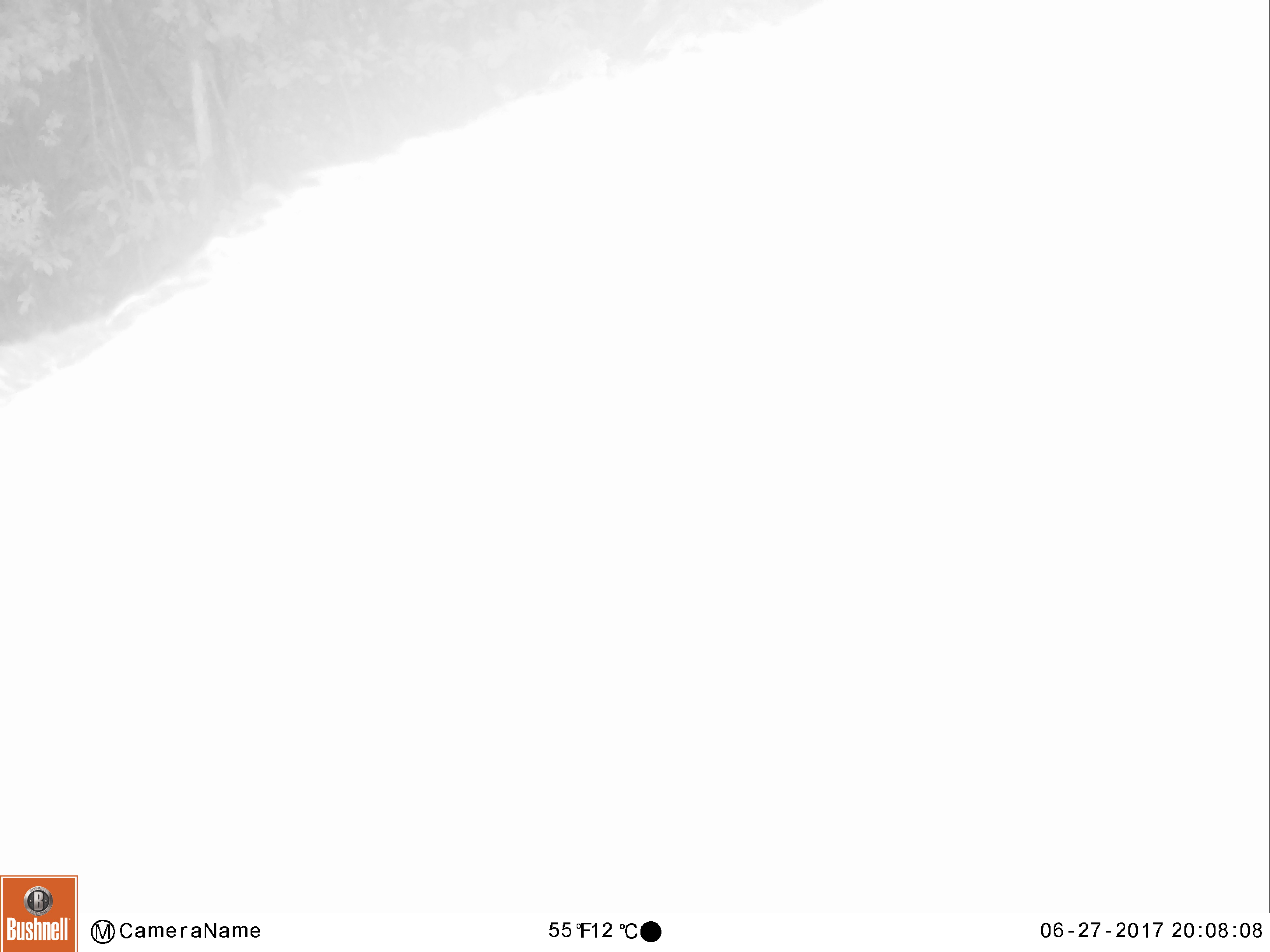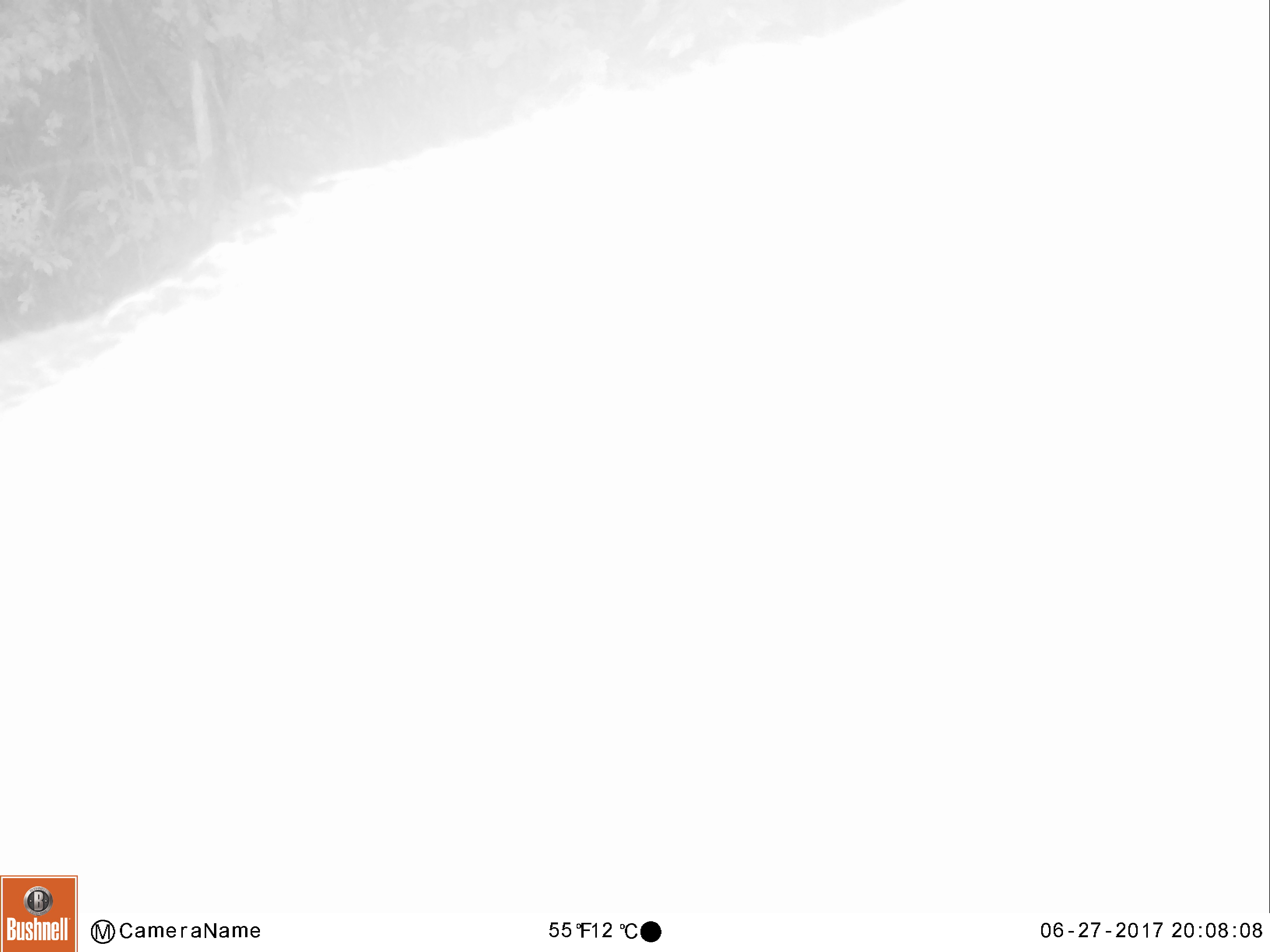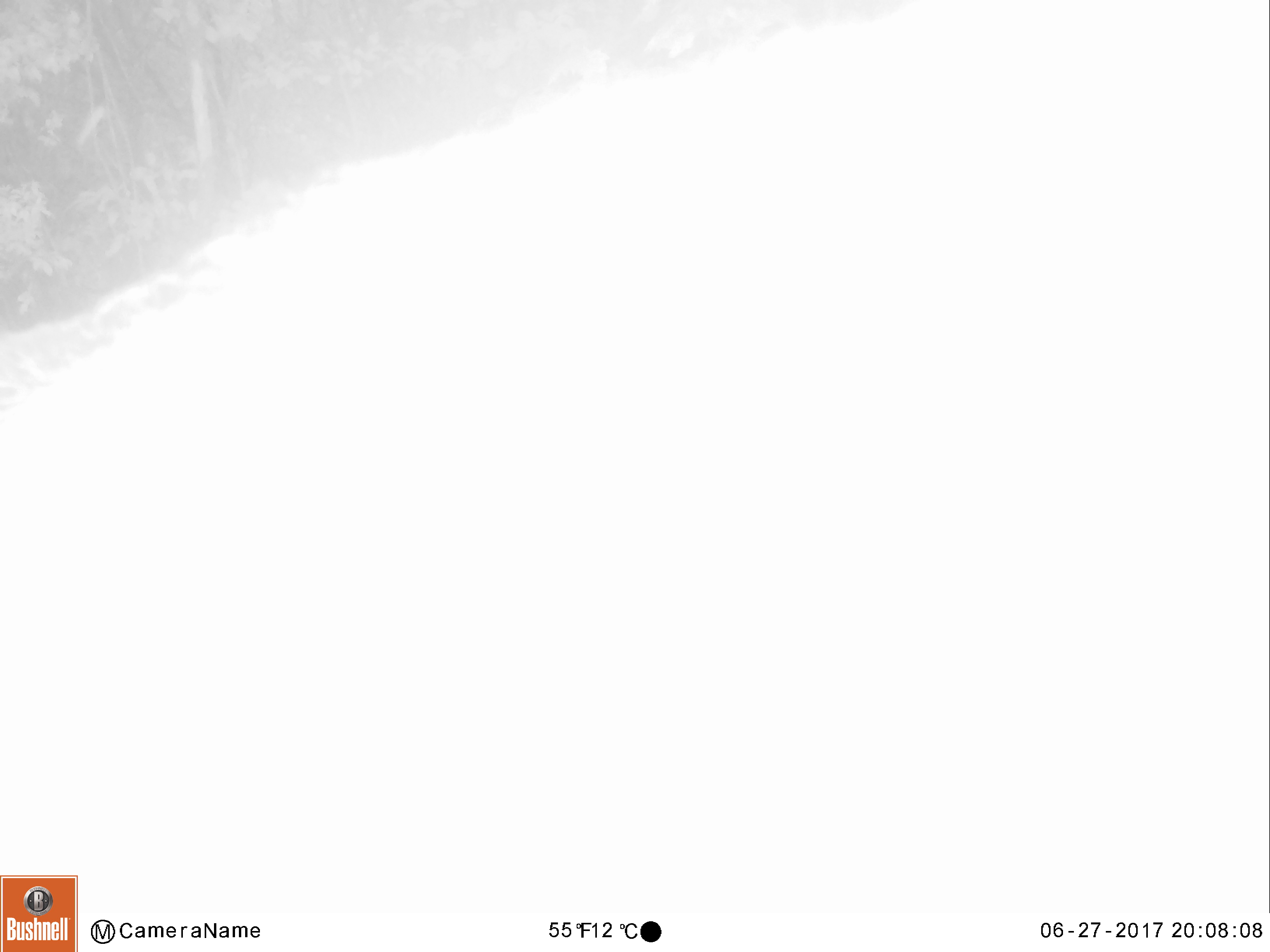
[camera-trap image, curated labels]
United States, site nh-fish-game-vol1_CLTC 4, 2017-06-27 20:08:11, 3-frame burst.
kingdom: Animalia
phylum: Chordata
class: Mammalia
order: Artiodactyla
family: Cervidae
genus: Alces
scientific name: Alces alces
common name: moose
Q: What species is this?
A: Moose (Alces alces).